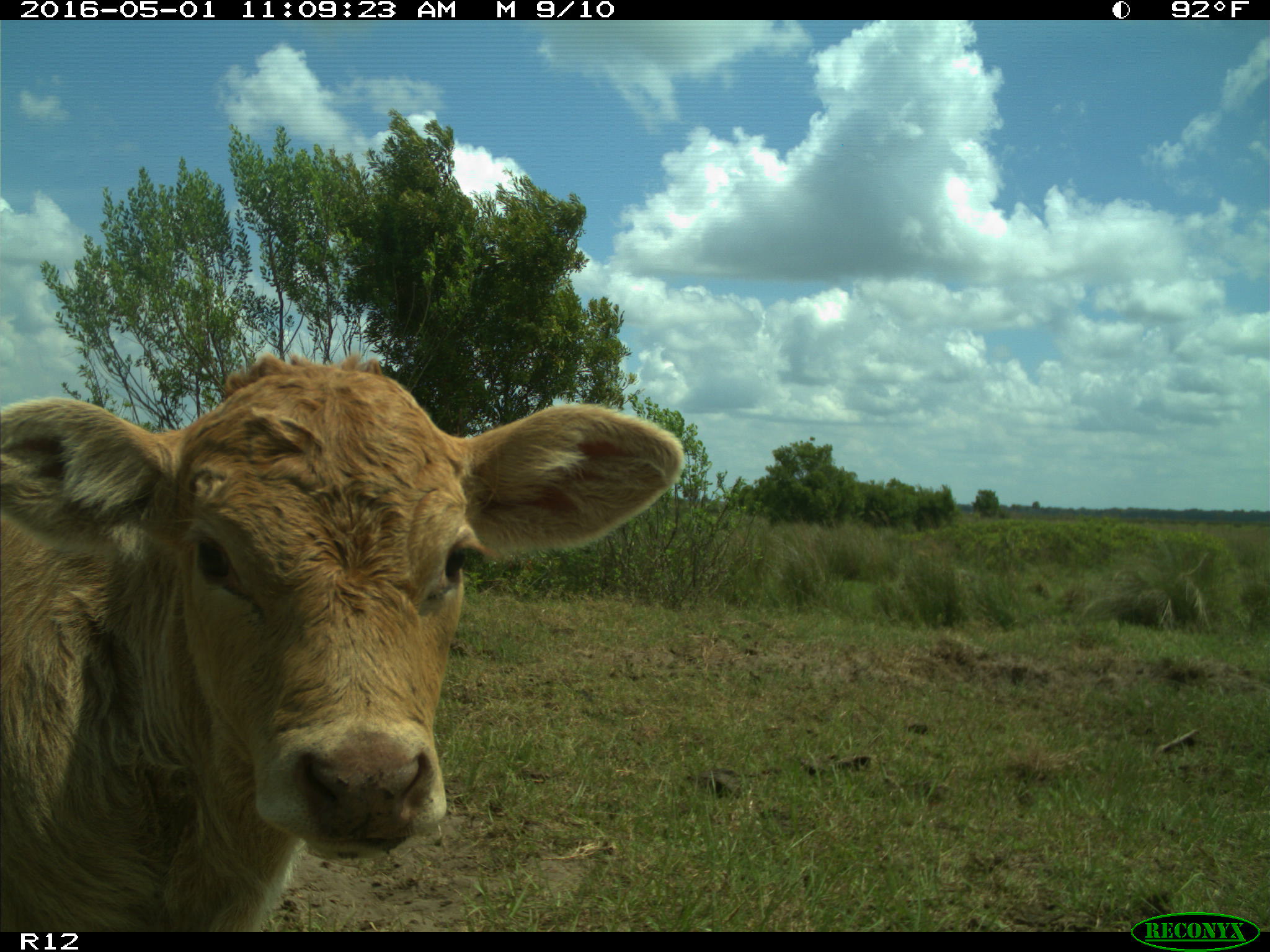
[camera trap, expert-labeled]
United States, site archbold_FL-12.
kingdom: Animalia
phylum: Chordata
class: Mammalia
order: Artiodactyla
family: Bovidae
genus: Bos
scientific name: Bos taurus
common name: domestic cow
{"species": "Bos taurus (domestic cow)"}